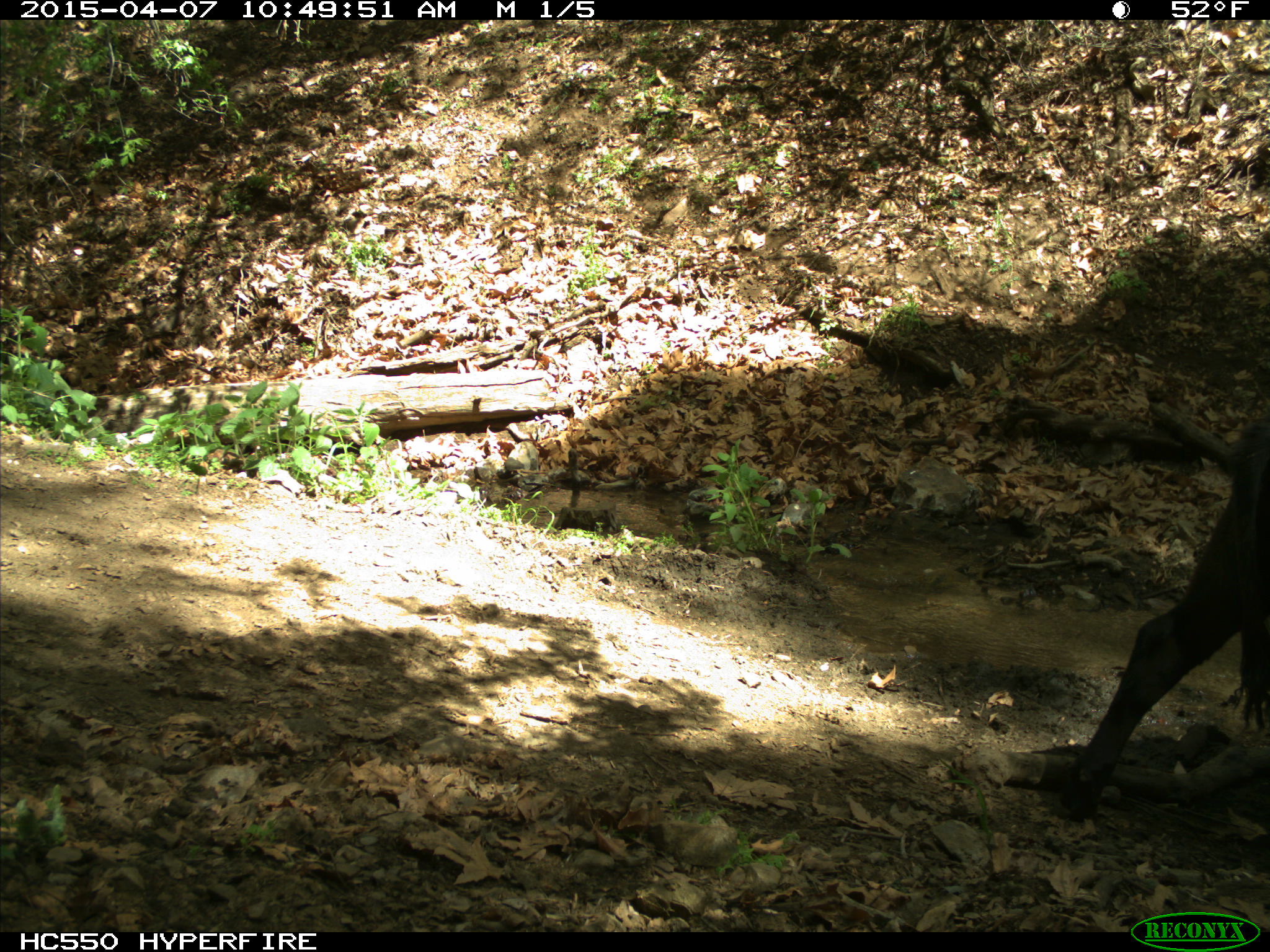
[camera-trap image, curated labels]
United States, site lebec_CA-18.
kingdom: Animalia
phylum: Chordata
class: Mammalia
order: Artiodactyla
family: Bovidae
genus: Bos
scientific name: Bos taurus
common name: domestic cow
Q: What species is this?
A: Bos taurus (domestic cow).